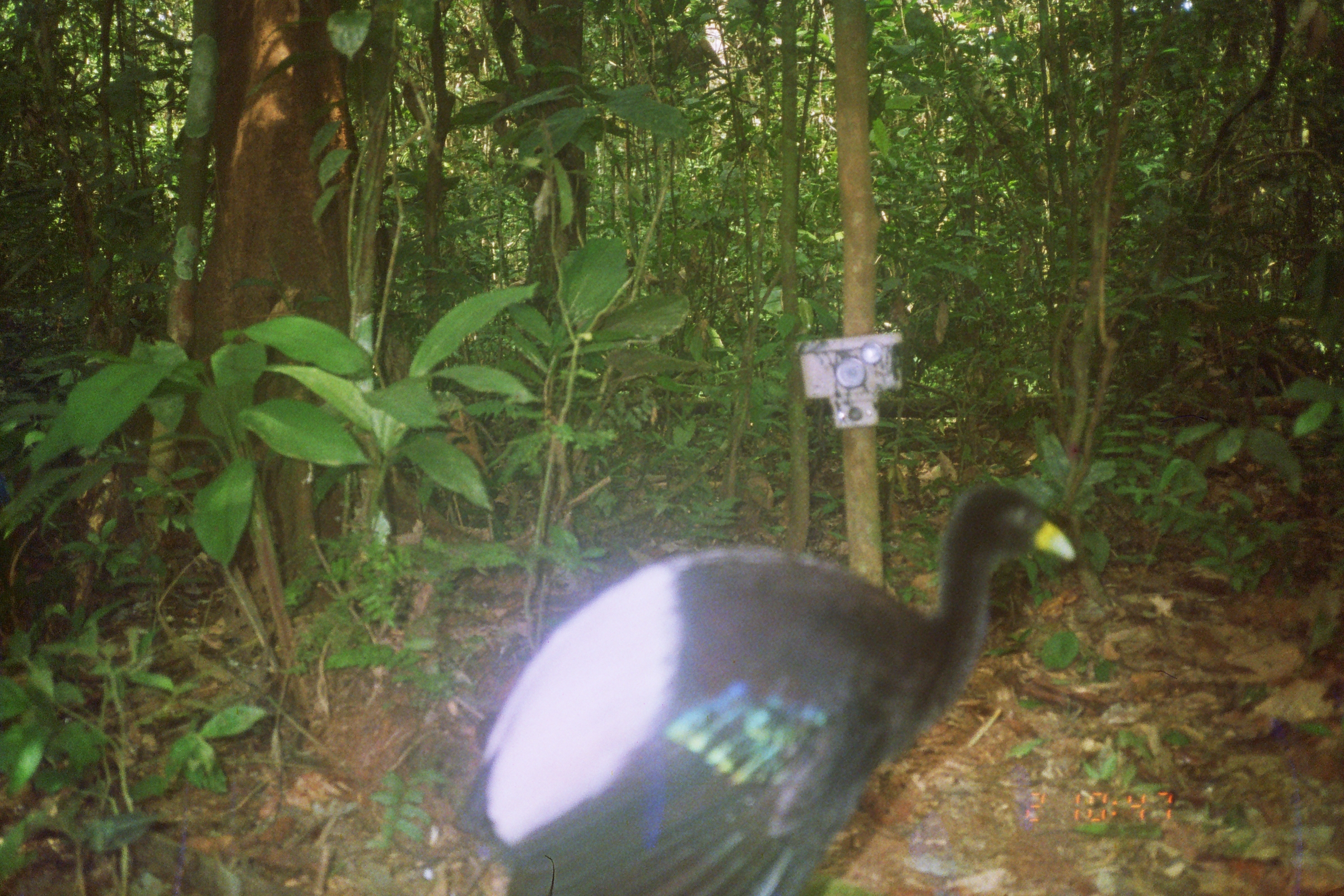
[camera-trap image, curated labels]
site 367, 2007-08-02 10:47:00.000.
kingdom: Animalia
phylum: Chordata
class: Aves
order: Gruiformes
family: Psophiidae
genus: Psophia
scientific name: Psophia leucoptera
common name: pale-winged trumpeter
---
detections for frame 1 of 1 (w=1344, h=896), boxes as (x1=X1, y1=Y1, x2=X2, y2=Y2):
psophia leucoptera: (x1=442, y1=480, x2=1077, y2=892)